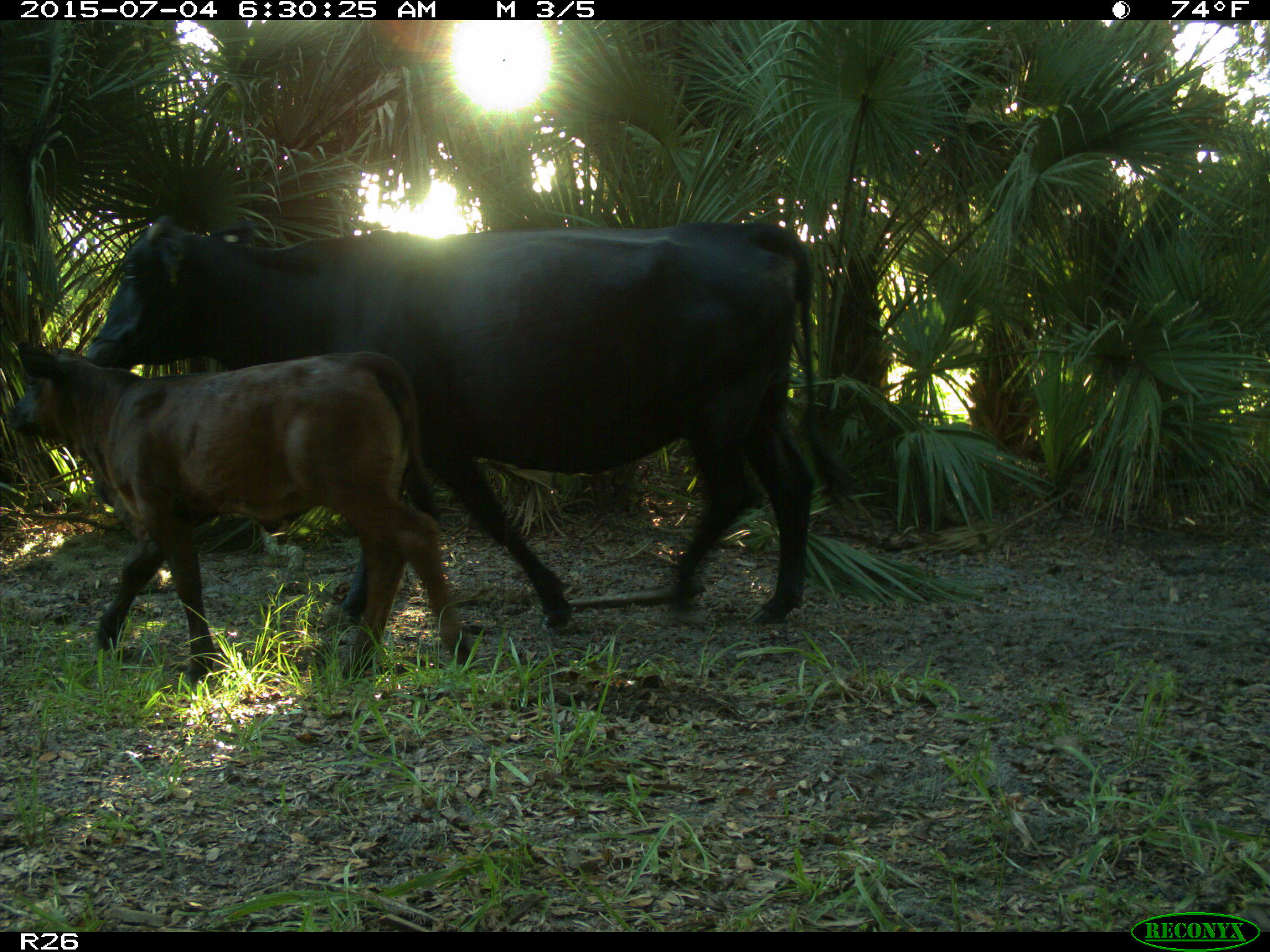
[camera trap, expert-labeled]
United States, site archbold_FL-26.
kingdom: Animalia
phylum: Chordata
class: Mammalia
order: Artiodactyla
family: Bovidae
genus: Bos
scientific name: Bos taurus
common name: domestic cow